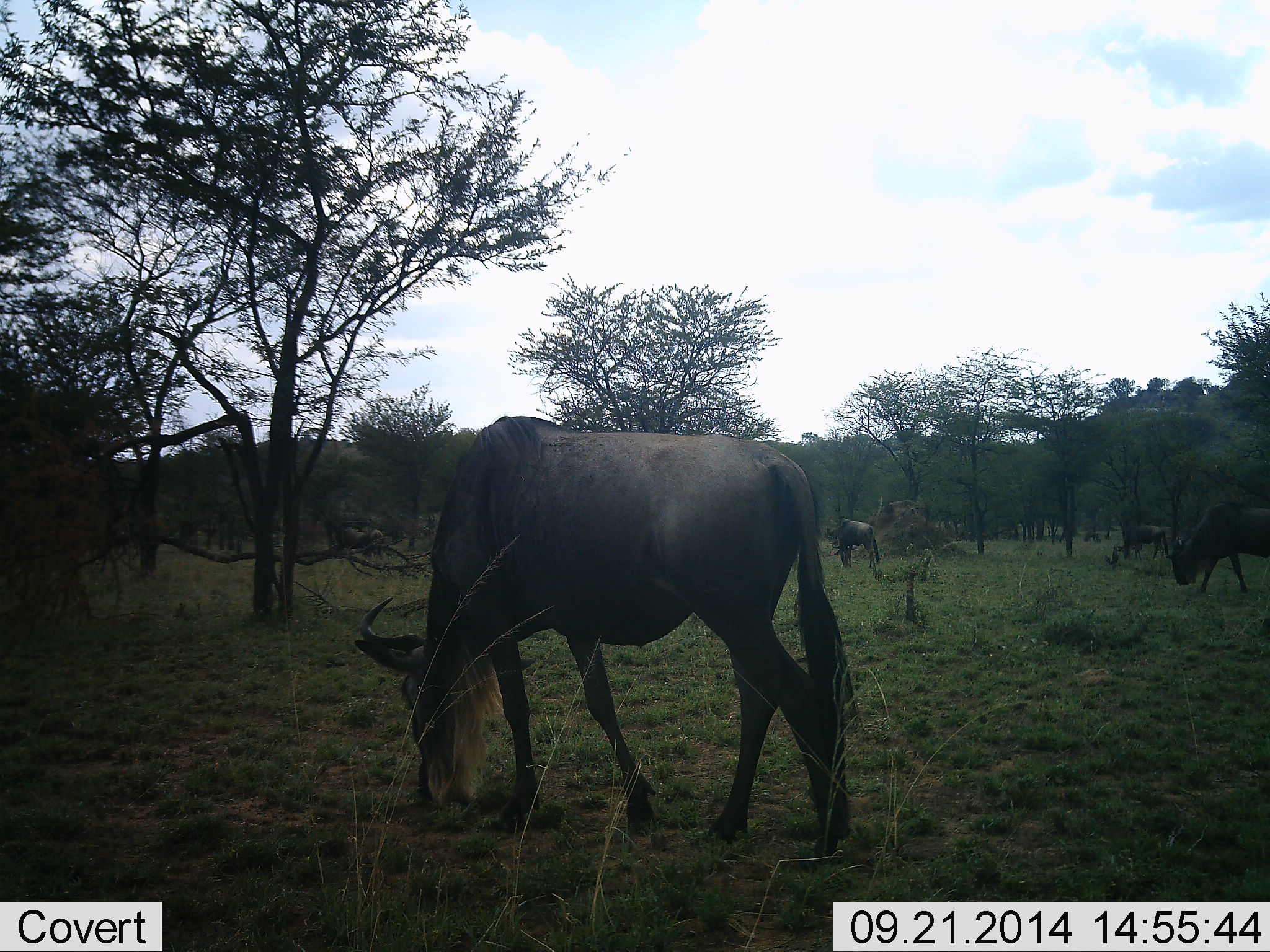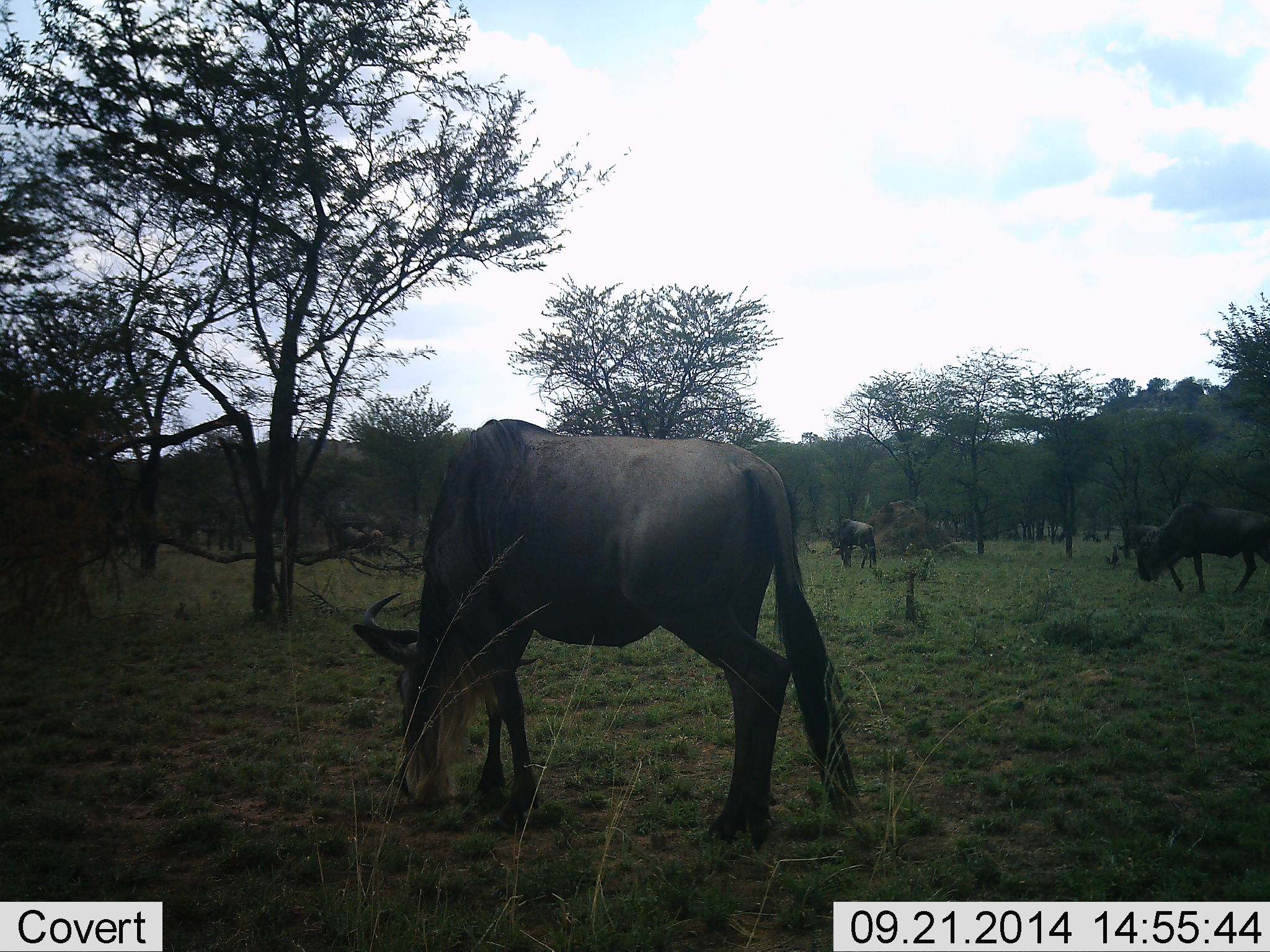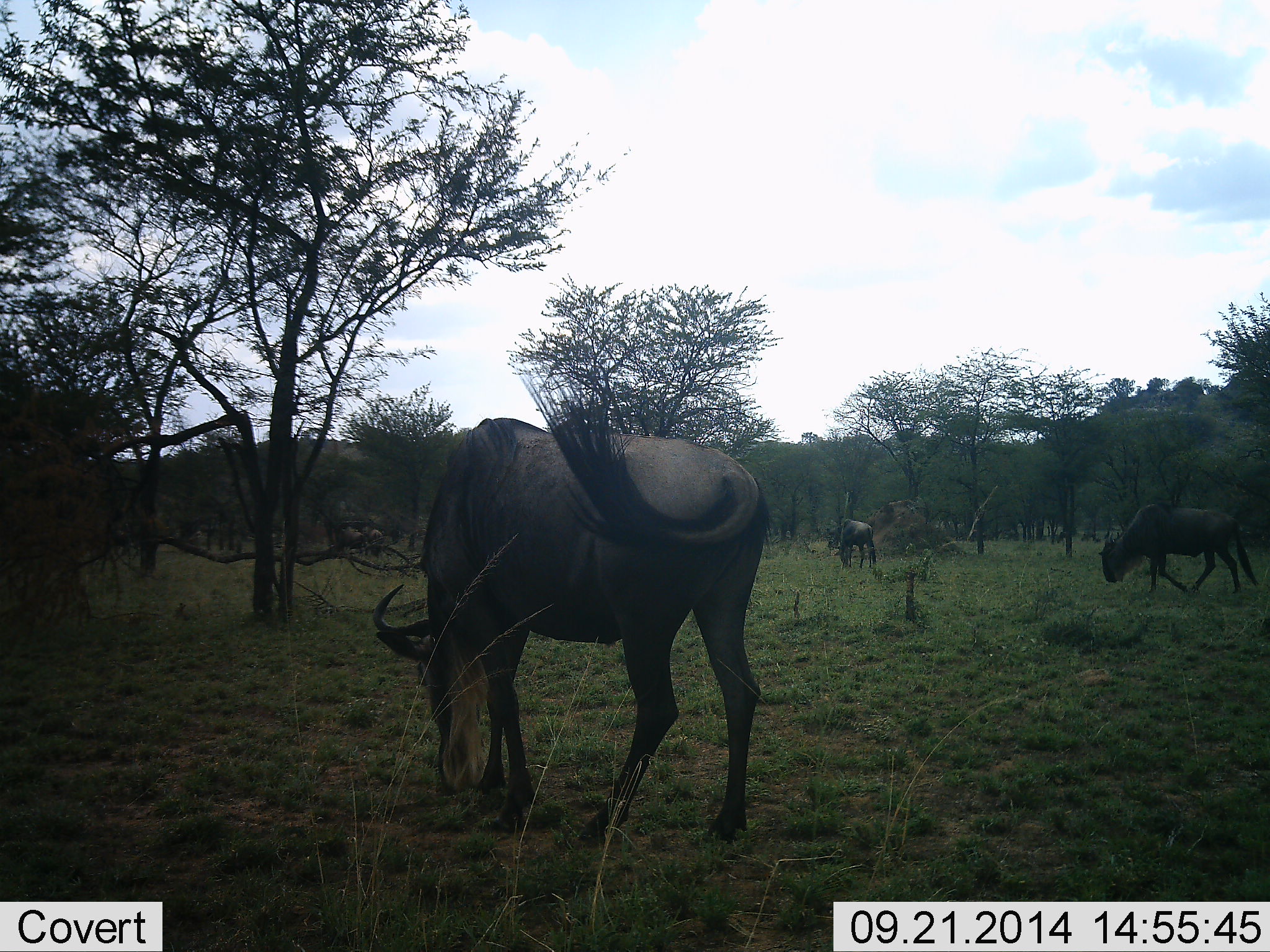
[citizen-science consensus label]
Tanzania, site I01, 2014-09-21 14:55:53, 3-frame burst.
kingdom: Animalia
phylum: Chordata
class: Mammalia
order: Artiodactyla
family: Bovidae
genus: Connochaetes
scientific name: Connochaetes taurinus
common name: blue wildebeest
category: wildebeest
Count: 4.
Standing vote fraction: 20%.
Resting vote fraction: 0%.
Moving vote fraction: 40%.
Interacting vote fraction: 0%.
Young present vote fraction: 0%.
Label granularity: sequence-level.